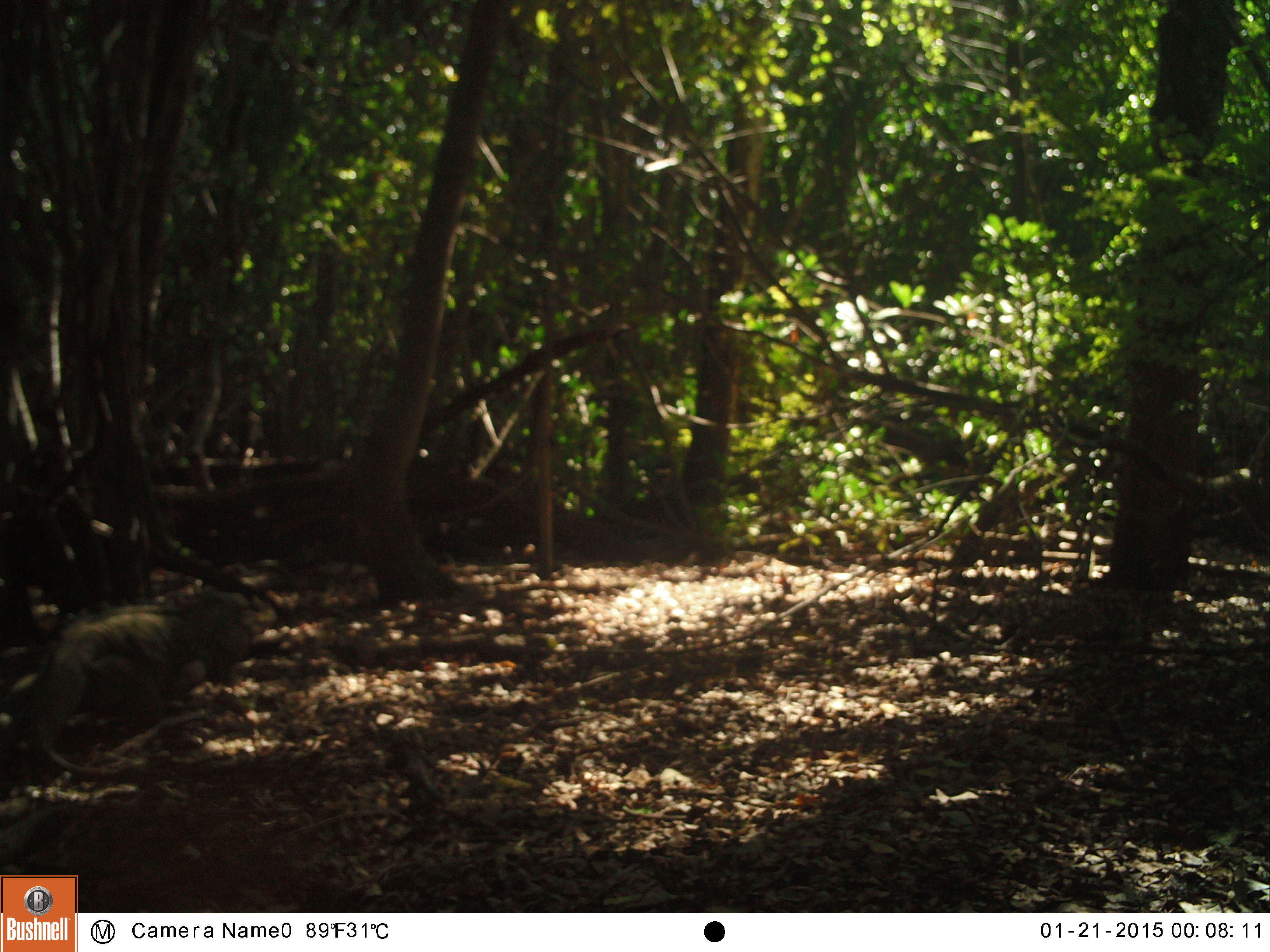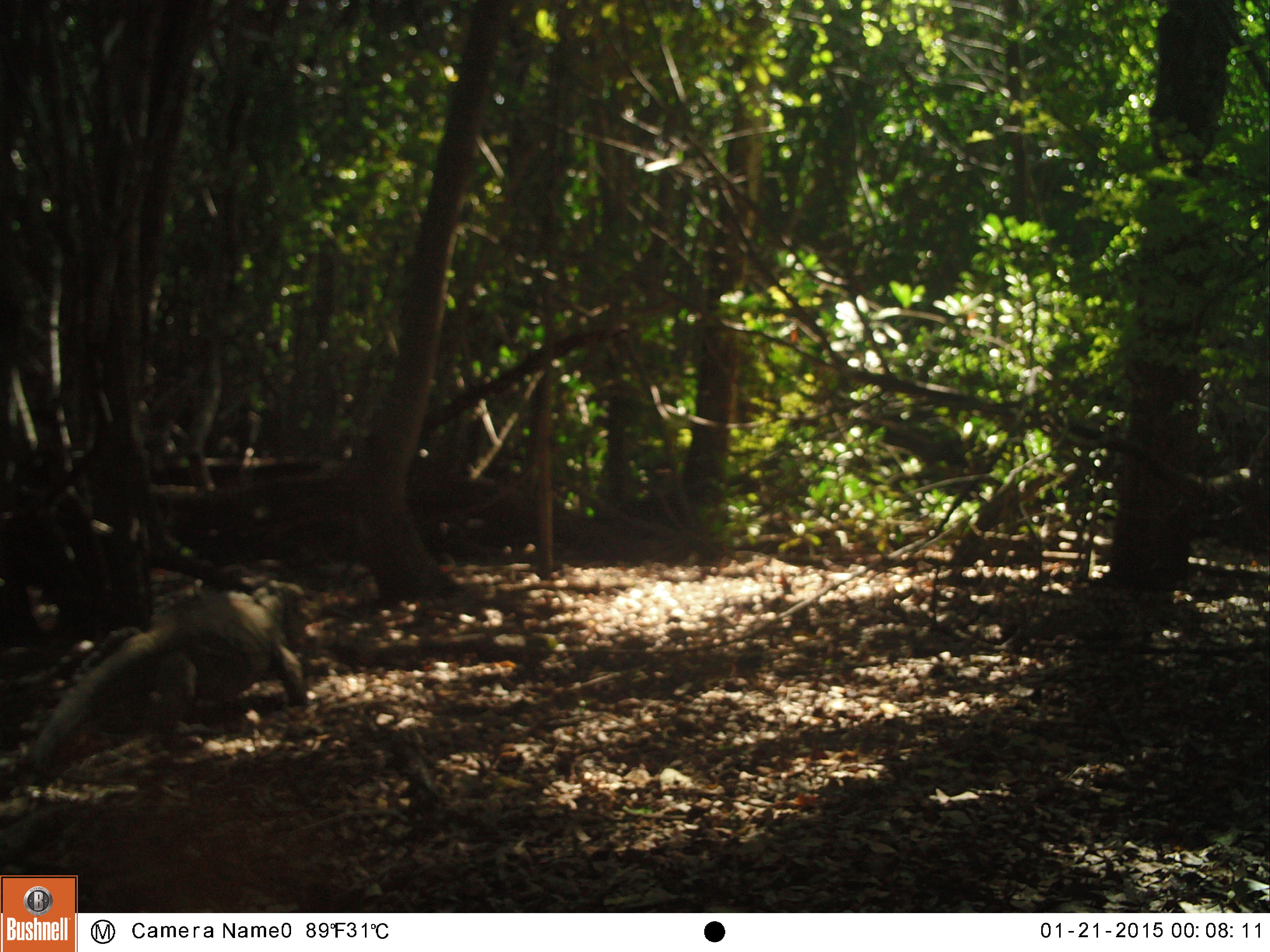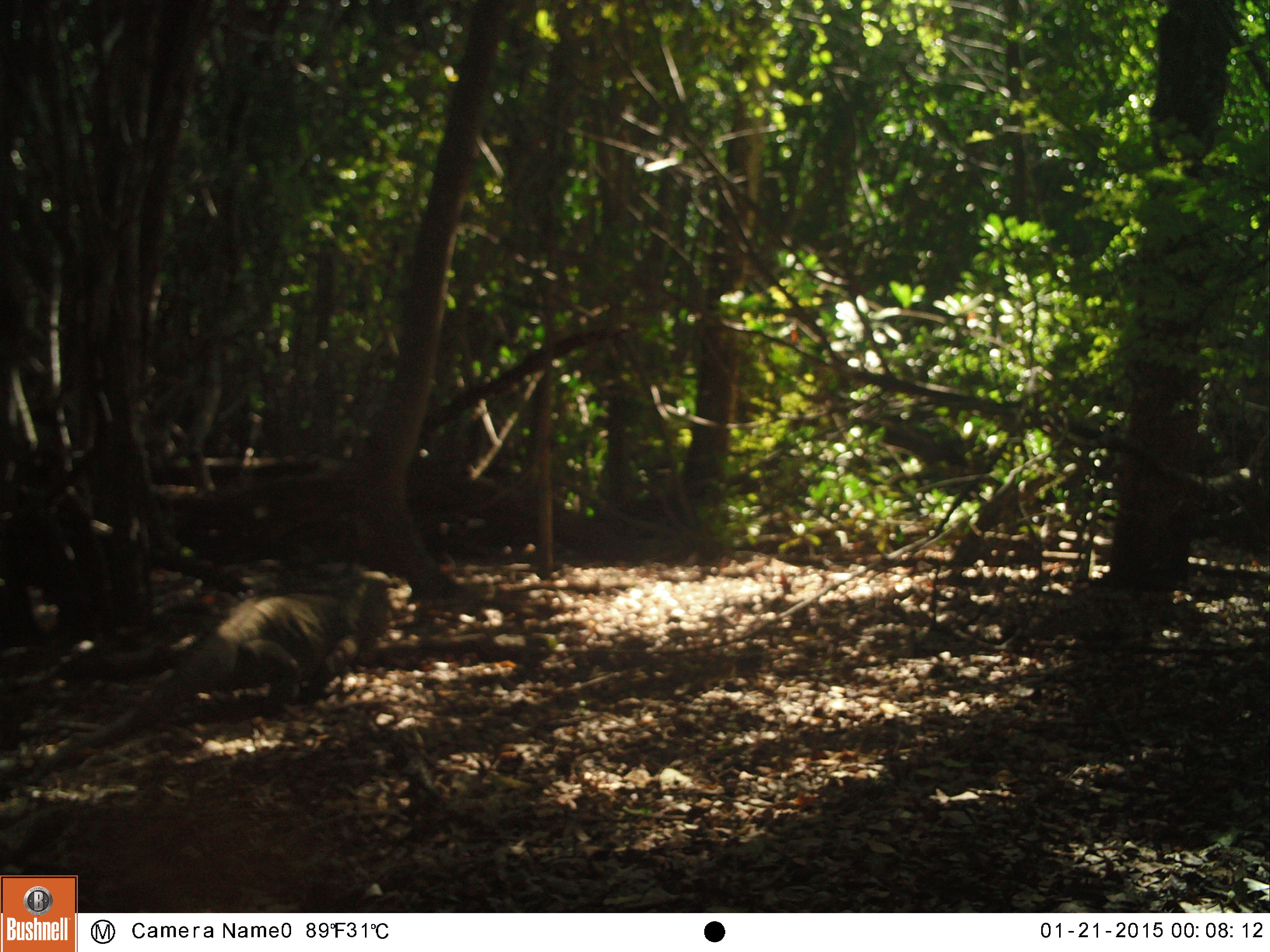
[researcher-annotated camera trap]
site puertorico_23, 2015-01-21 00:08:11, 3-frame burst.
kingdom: Animalia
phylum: Chordata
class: Reptilia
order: Squamata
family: Iguanidae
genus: Iguana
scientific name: Iguana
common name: typical iguanas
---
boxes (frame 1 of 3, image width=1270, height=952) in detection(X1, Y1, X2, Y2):
iguana: detection(0, 572, 277, 794)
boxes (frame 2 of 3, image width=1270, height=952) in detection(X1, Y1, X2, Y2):
iguana: detection(16, 589, 305, 776)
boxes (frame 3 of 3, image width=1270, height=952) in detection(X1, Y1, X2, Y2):
iguana: detection(5, 566, 424, 780)